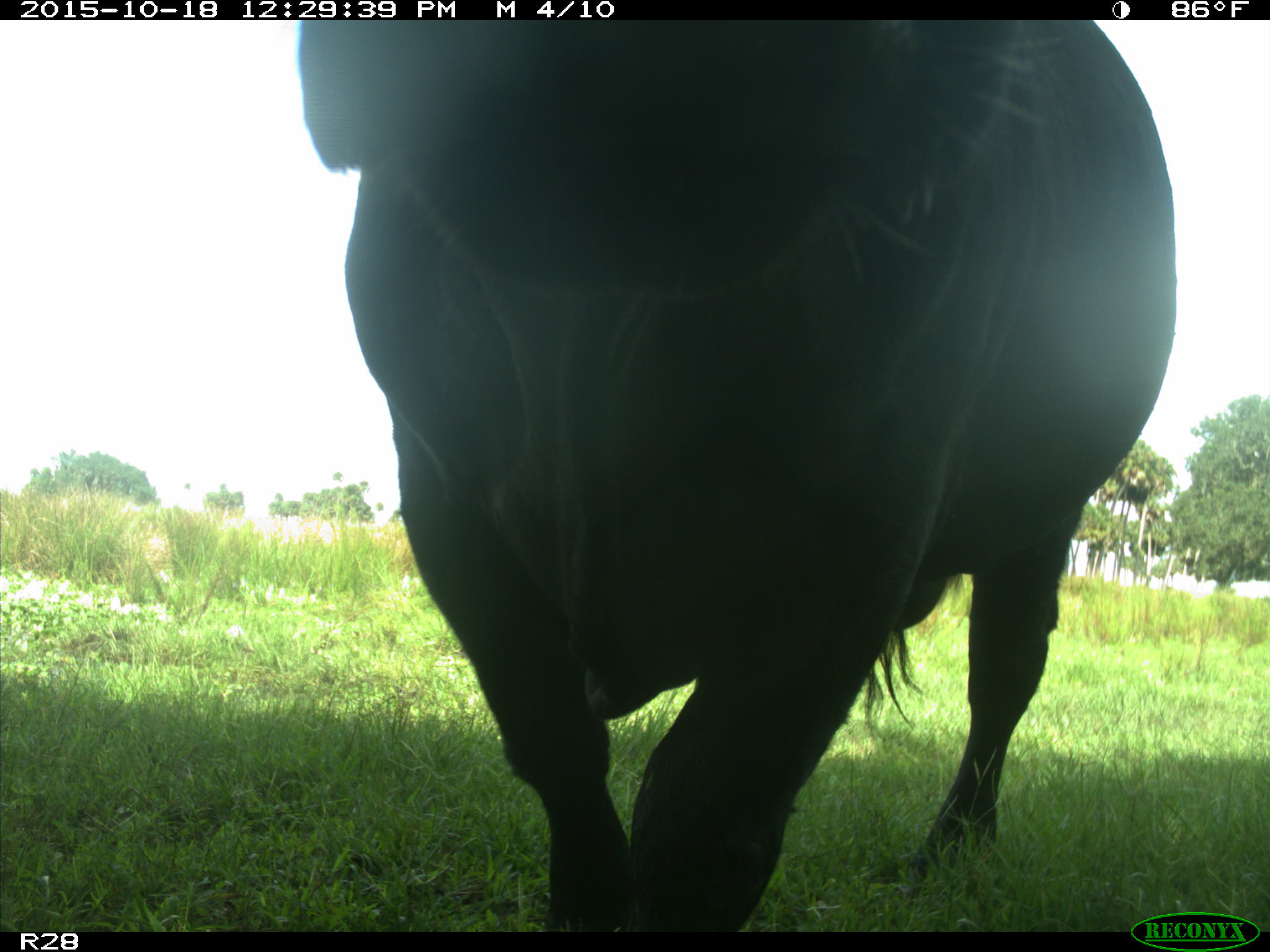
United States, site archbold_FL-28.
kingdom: Animalia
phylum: Chordata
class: Mammalia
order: Artiodactyla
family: Bovidae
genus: Bos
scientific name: Bos taurus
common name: domestic cow